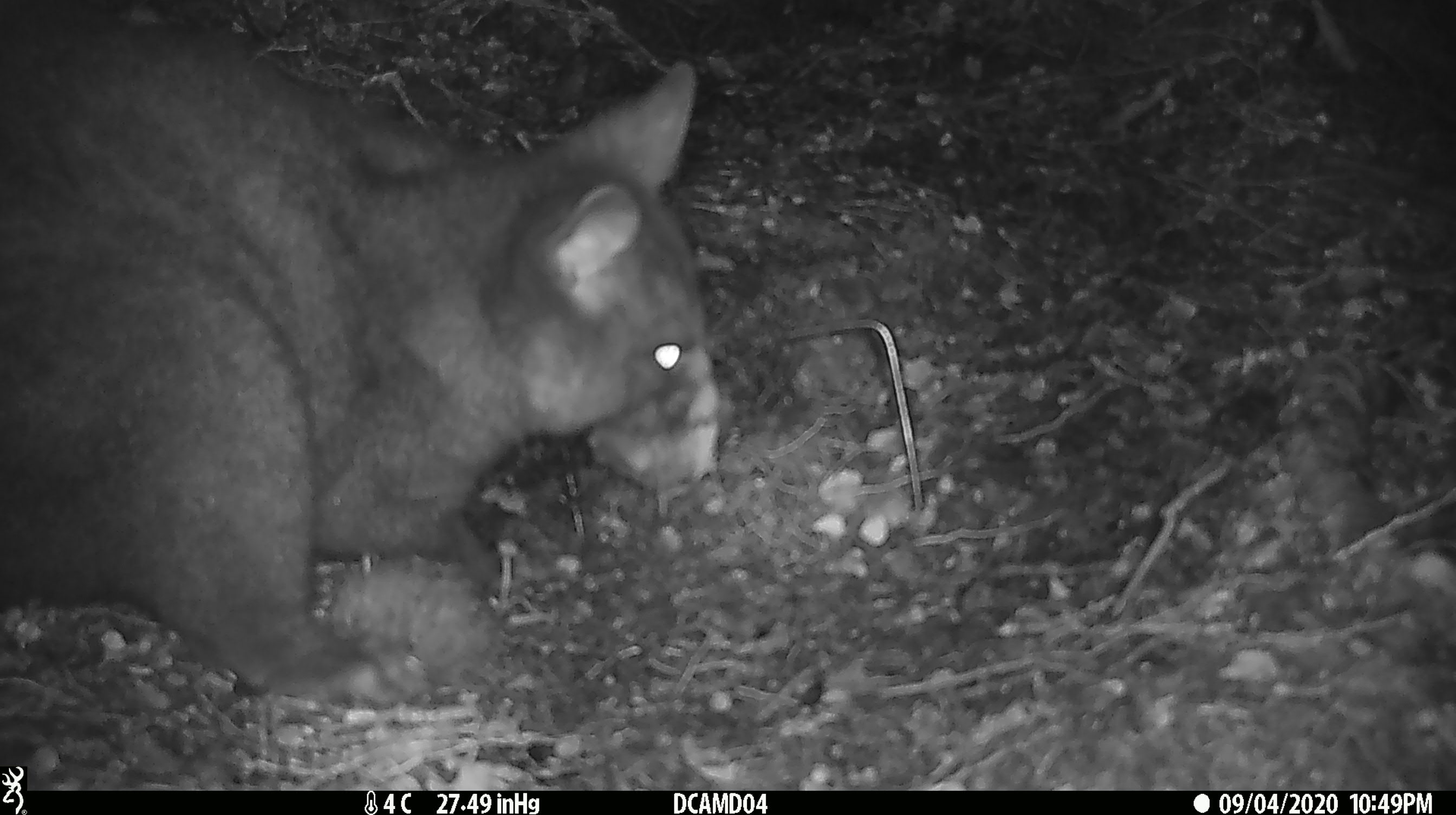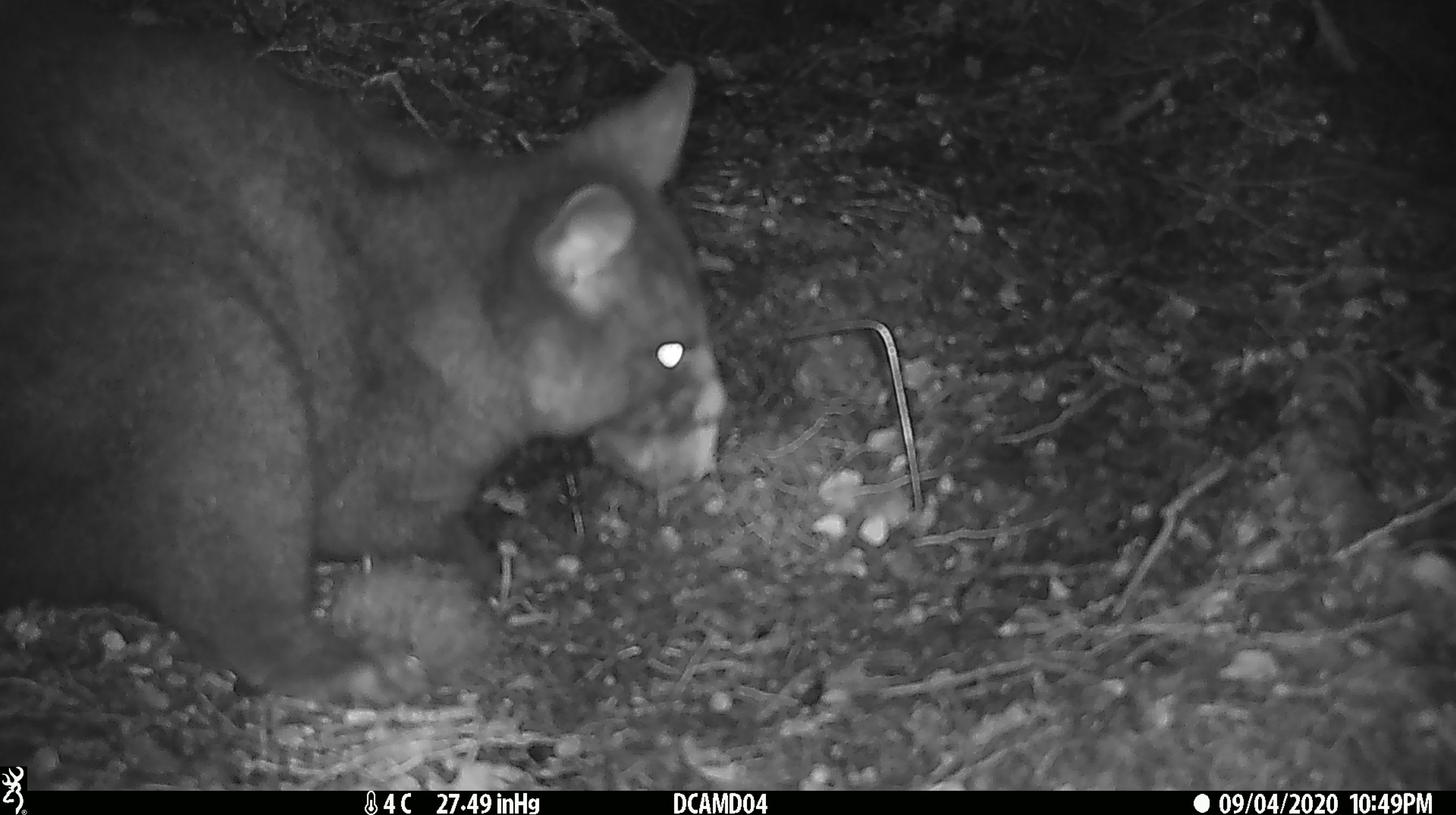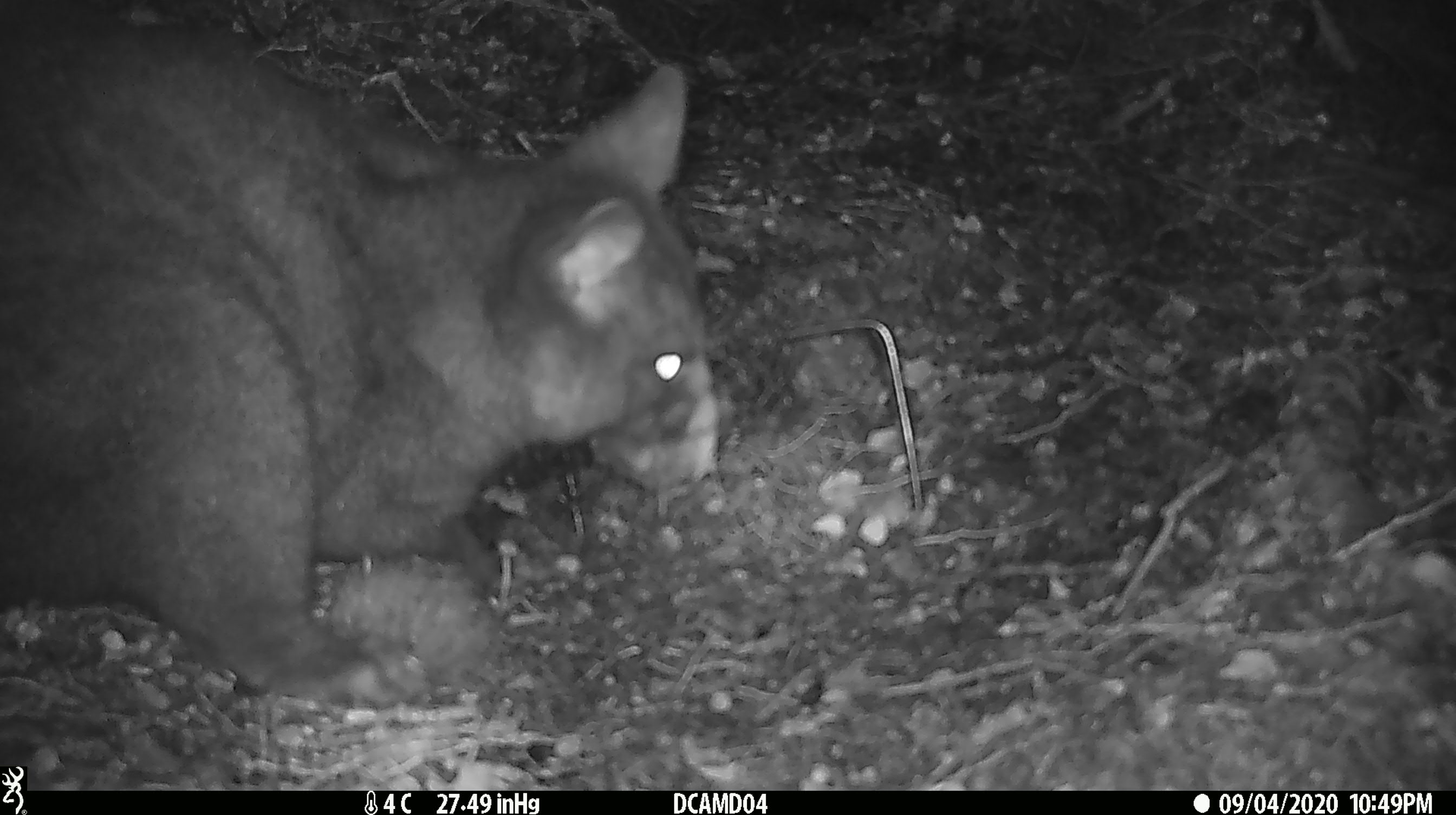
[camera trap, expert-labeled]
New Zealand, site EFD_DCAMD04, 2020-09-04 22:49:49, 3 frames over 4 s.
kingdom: Animalia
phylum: Chordata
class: Mammalia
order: Diprotodontia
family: Phalangeridae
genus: Trichosurus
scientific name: Trichosurus vulpecula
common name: common brushtail possum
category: possum